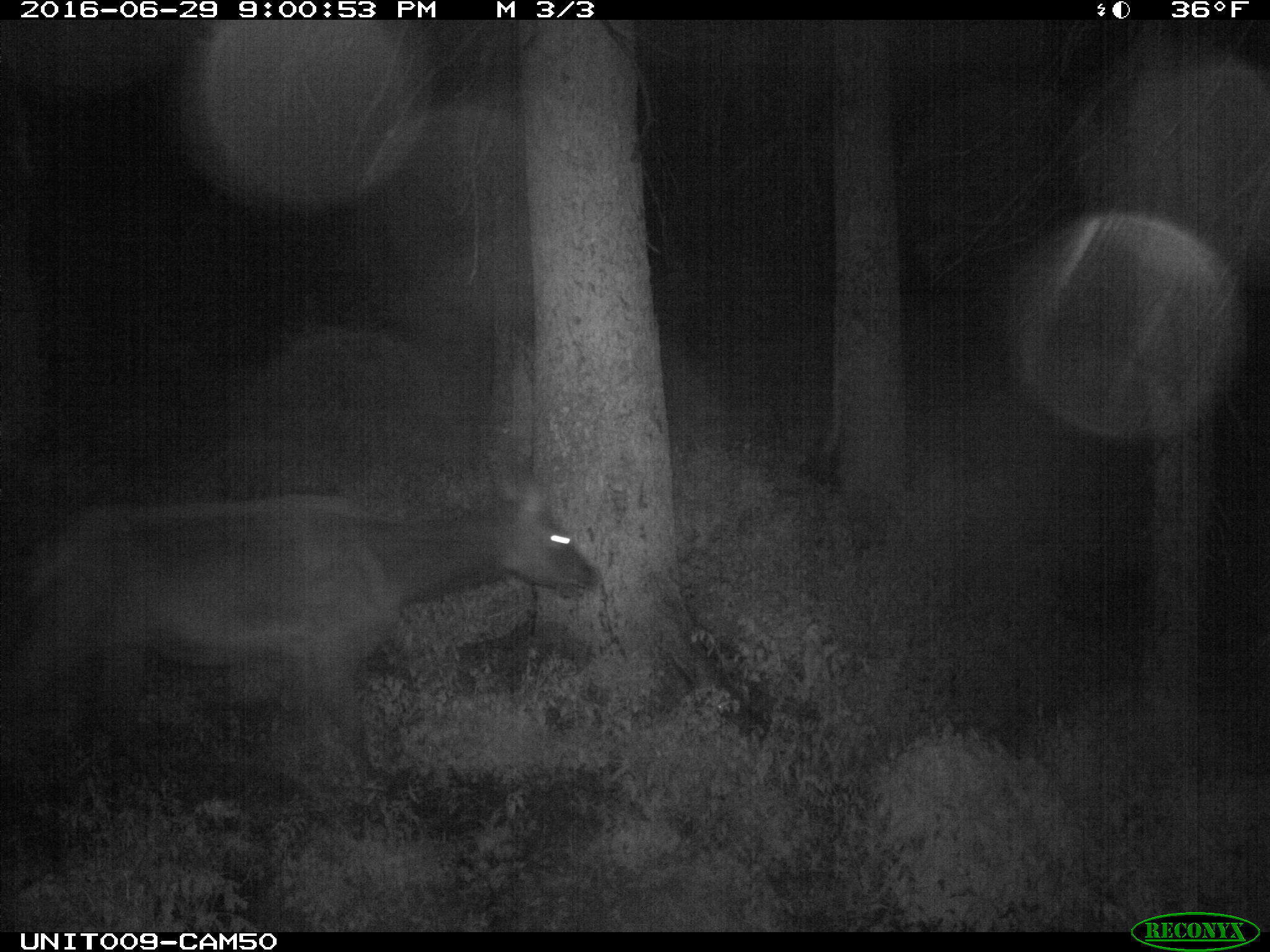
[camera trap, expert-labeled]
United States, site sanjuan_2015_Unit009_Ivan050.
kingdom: Animalia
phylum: Chordata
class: Mammalia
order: Artiodactyla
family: Cervidae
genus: Cervus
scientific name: Cervus elaphus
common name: red deer